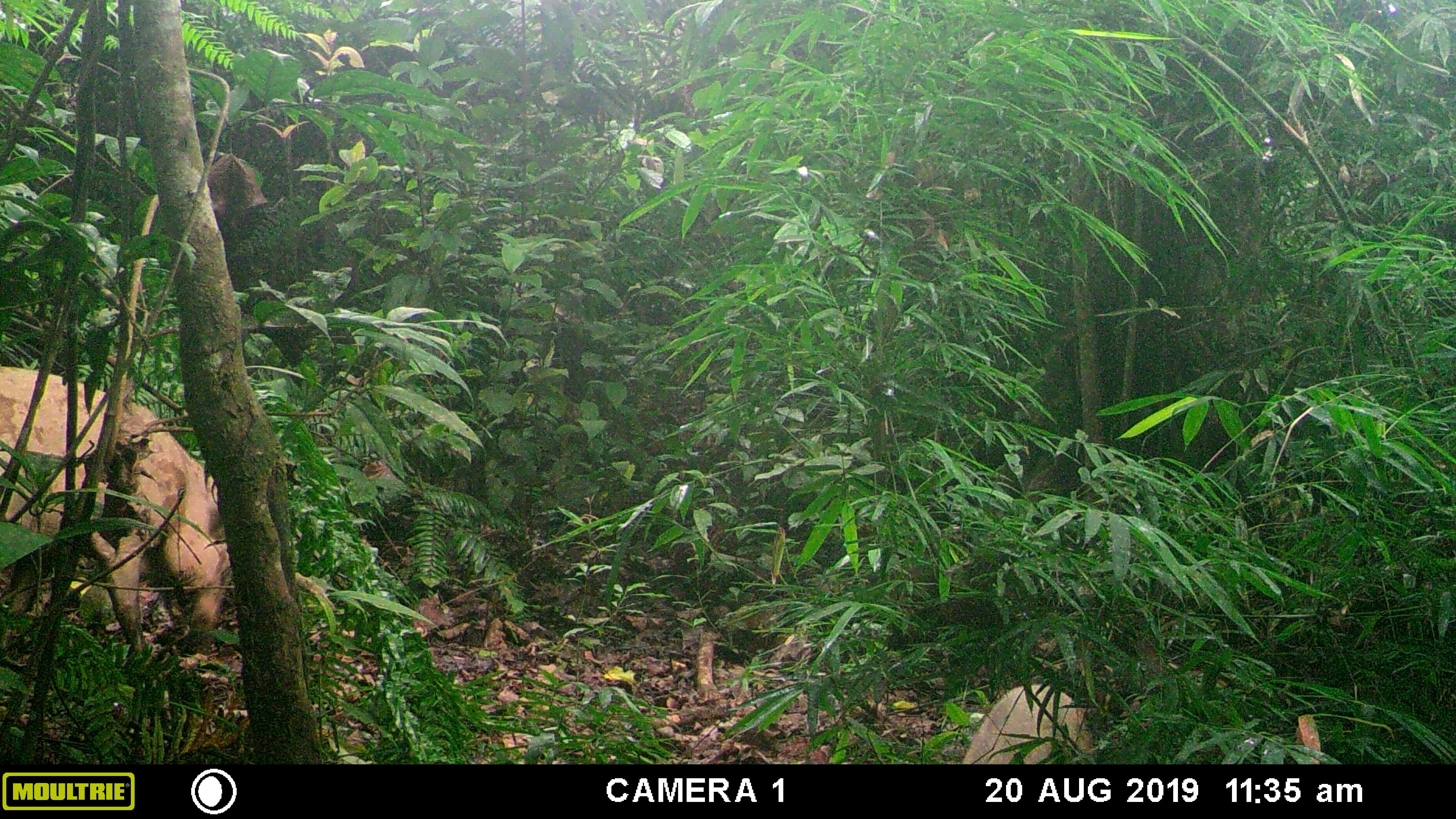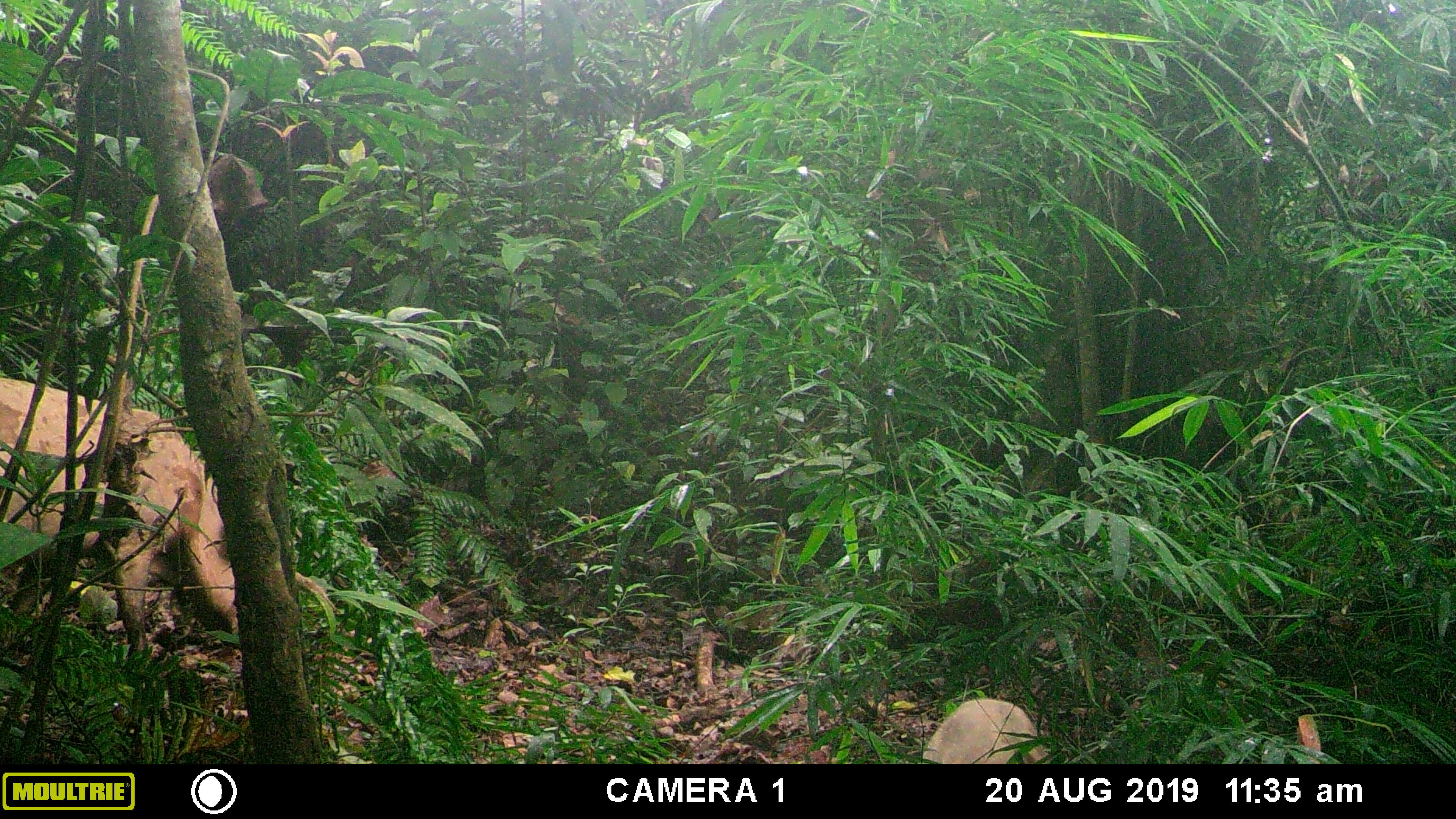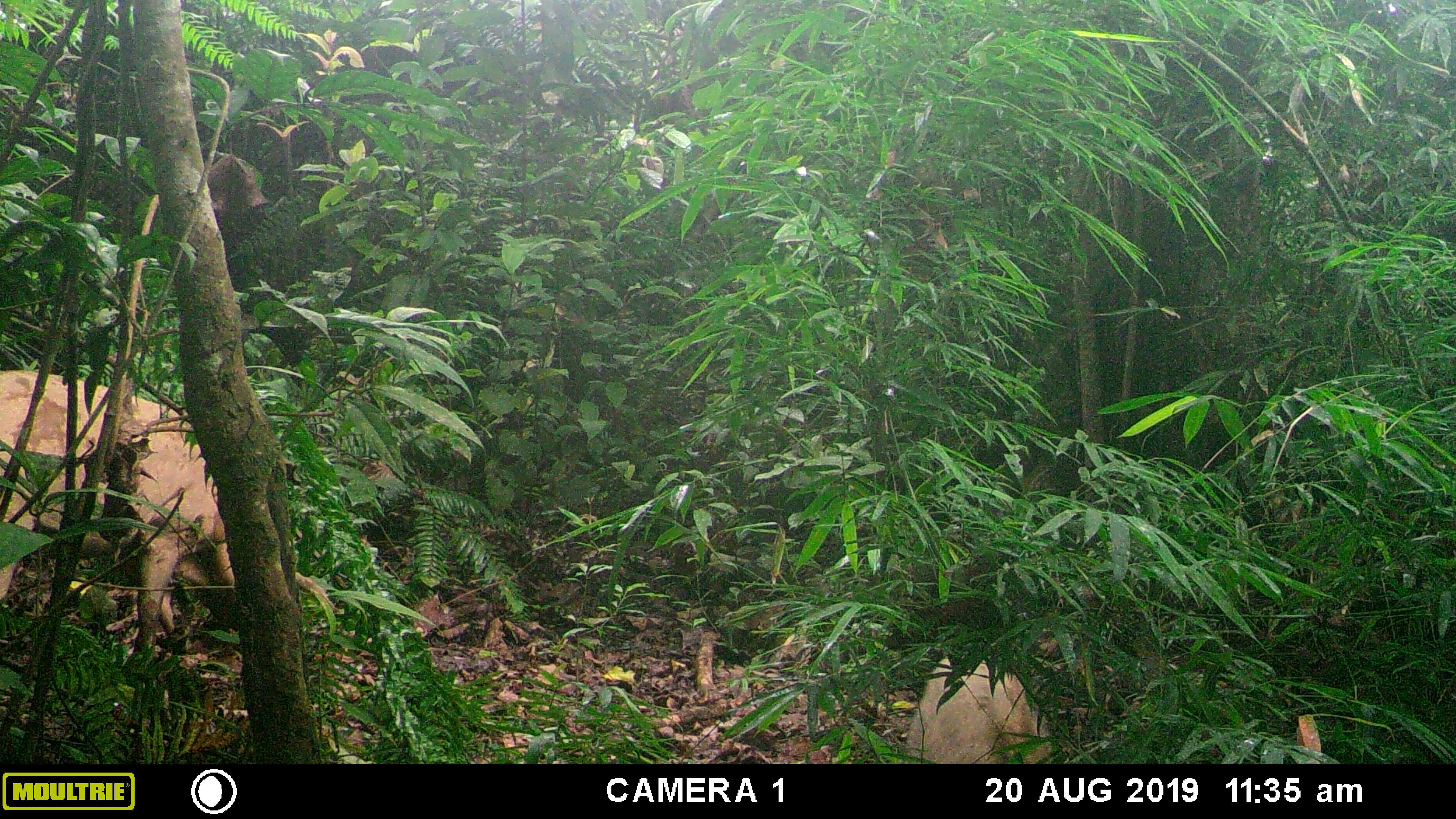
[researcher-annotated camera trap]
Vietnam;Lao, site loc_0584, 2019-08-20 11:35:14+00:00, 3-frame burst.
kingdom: Animalia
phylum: Chordata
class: Mammalia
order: Artiodactyla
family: Suidae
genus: Sus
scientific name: Sus scrofa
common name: eurasian wild pig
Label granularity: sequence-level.